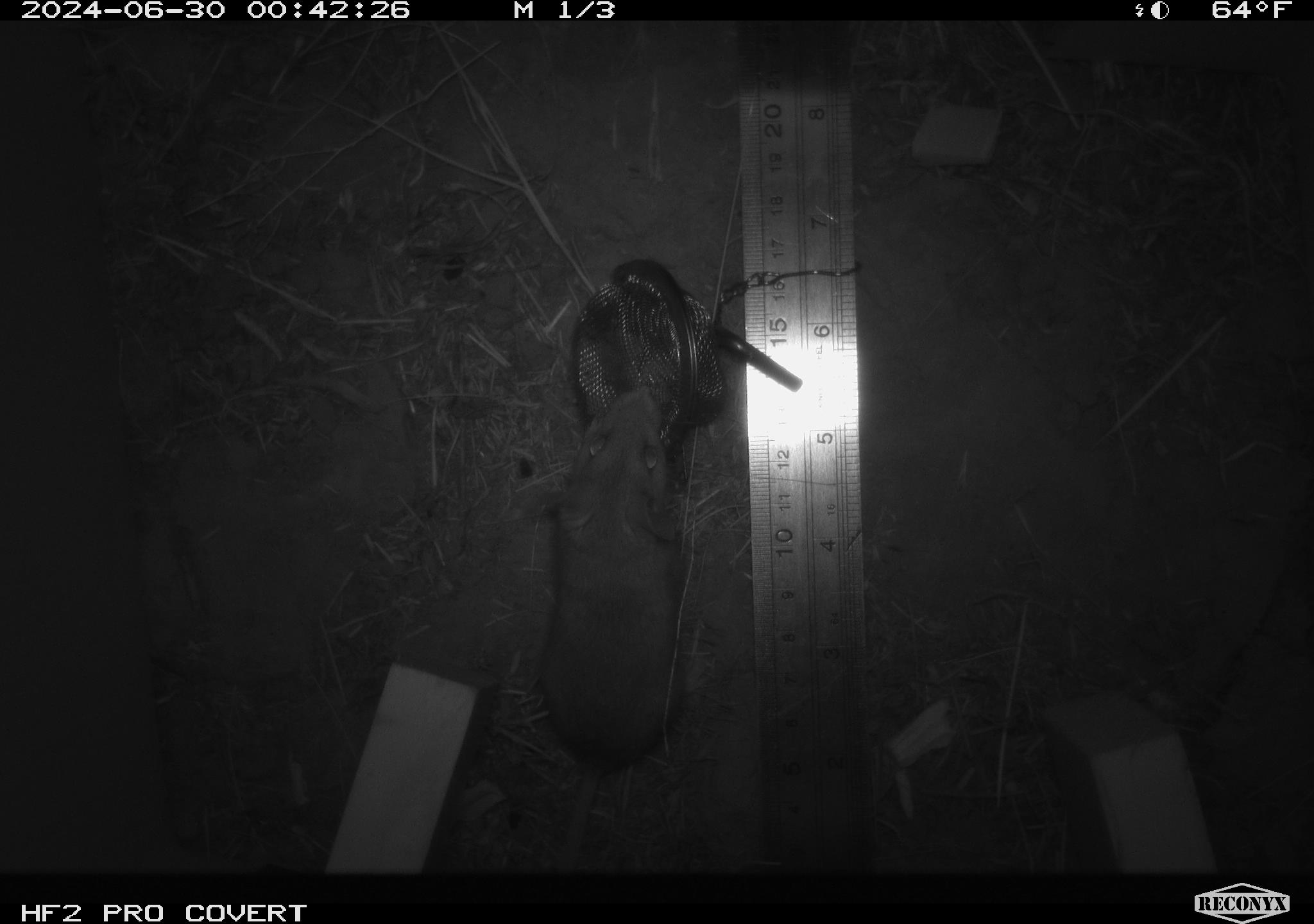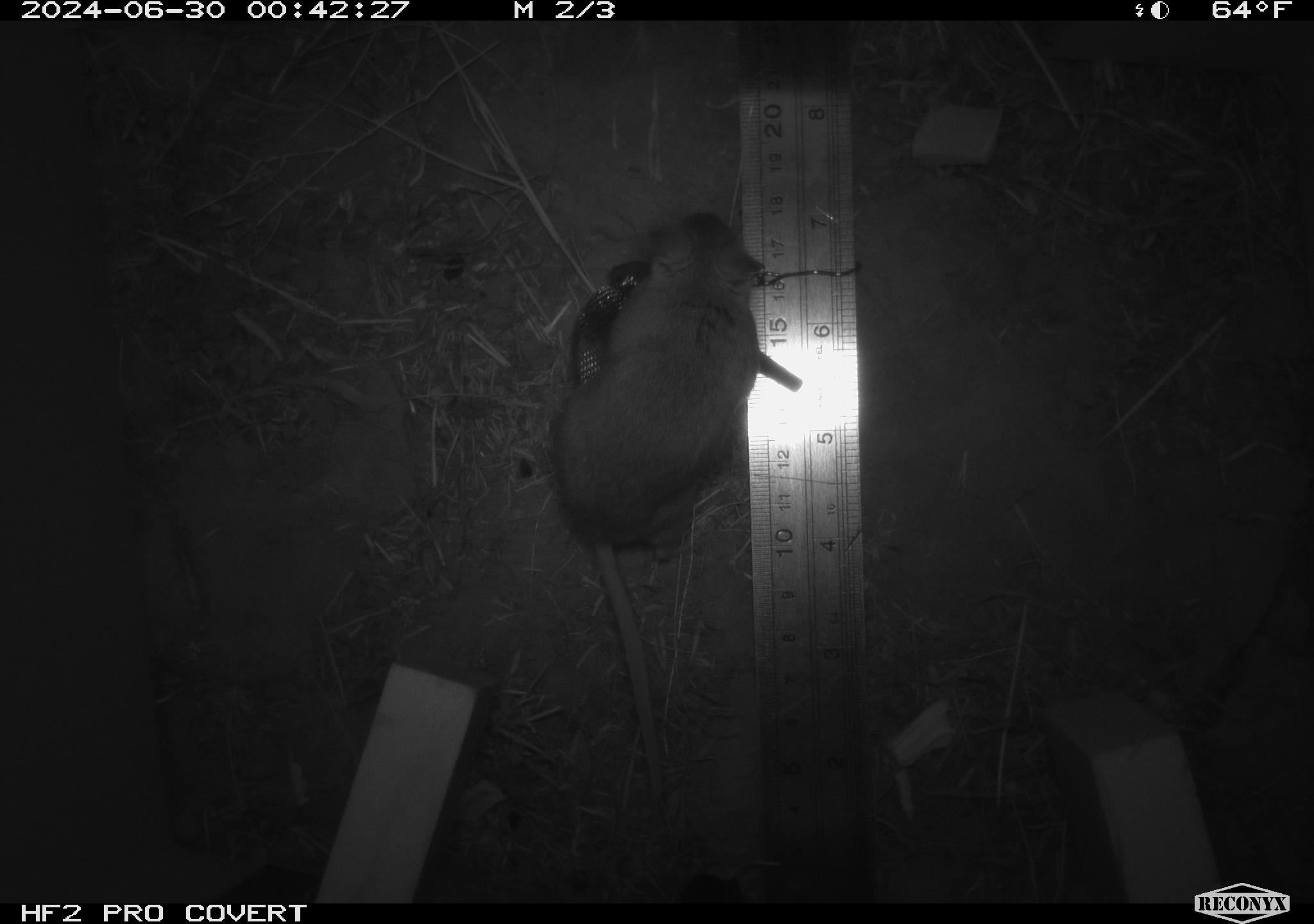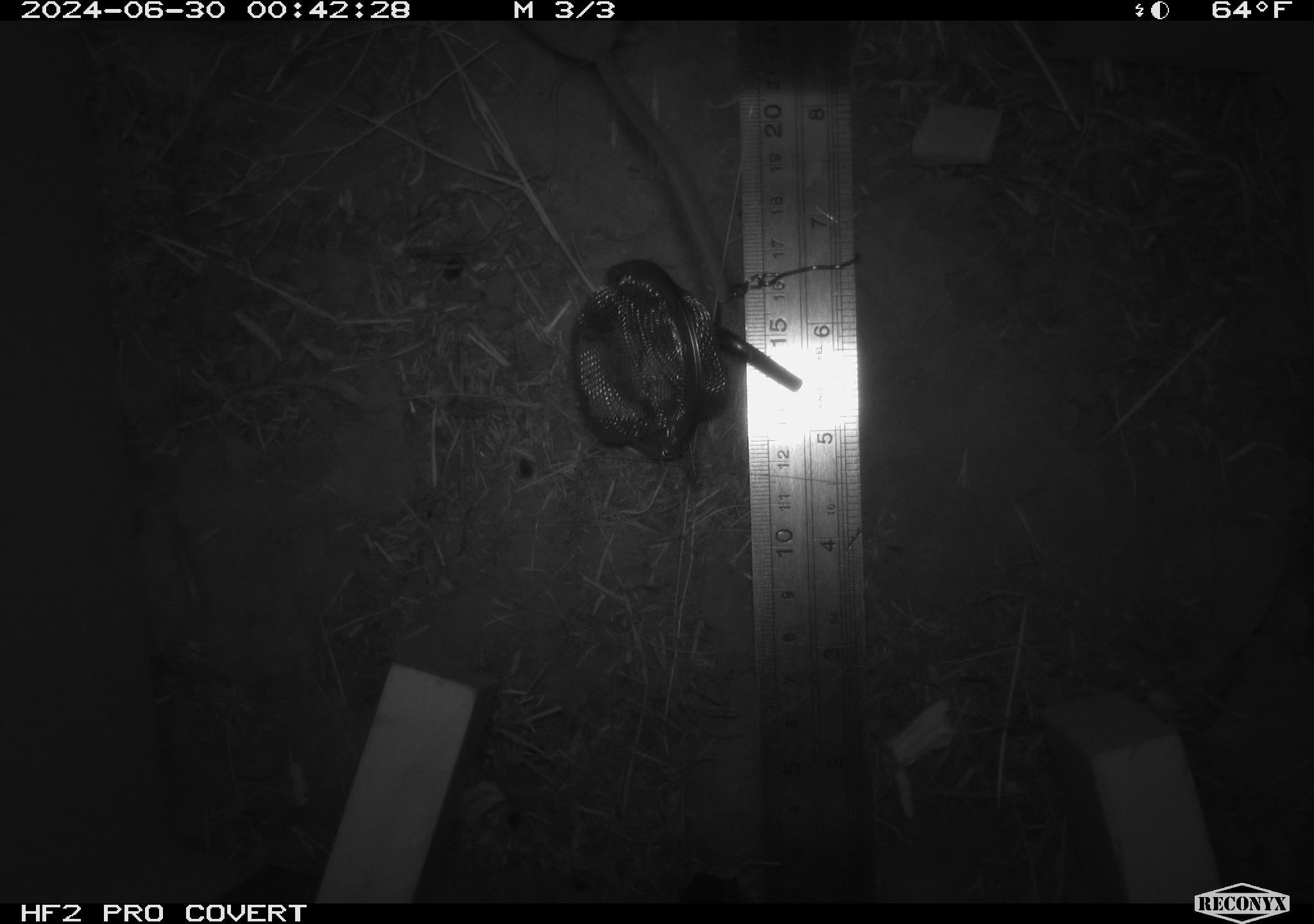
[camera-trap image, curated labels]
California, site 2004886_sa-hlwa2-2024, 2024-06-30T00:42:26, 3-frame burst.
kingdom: Animalia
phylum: Chordata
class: Mammalia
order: Rodentia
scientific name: Rodentia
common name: mouse species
Mouse species (Rodentia).